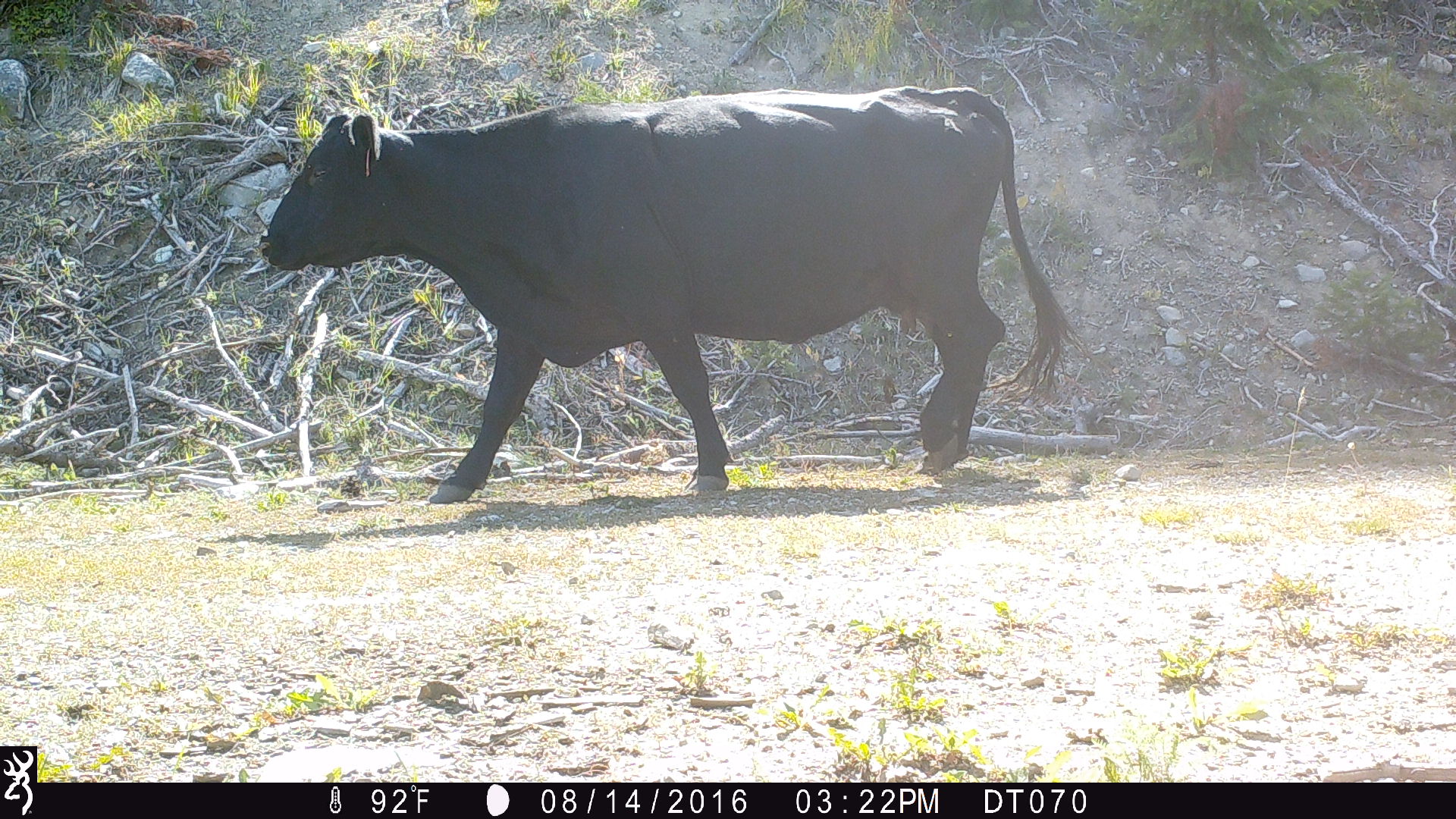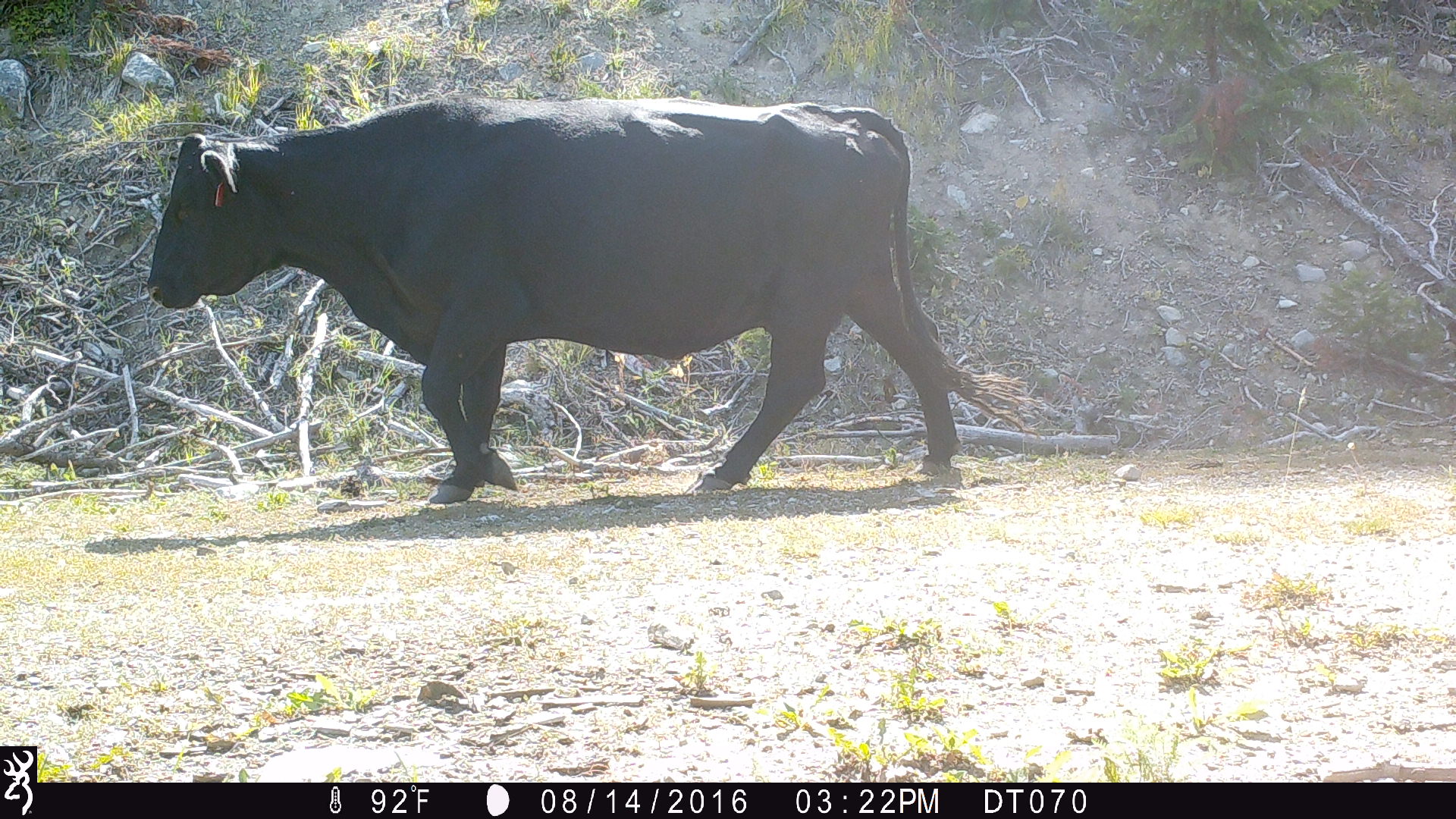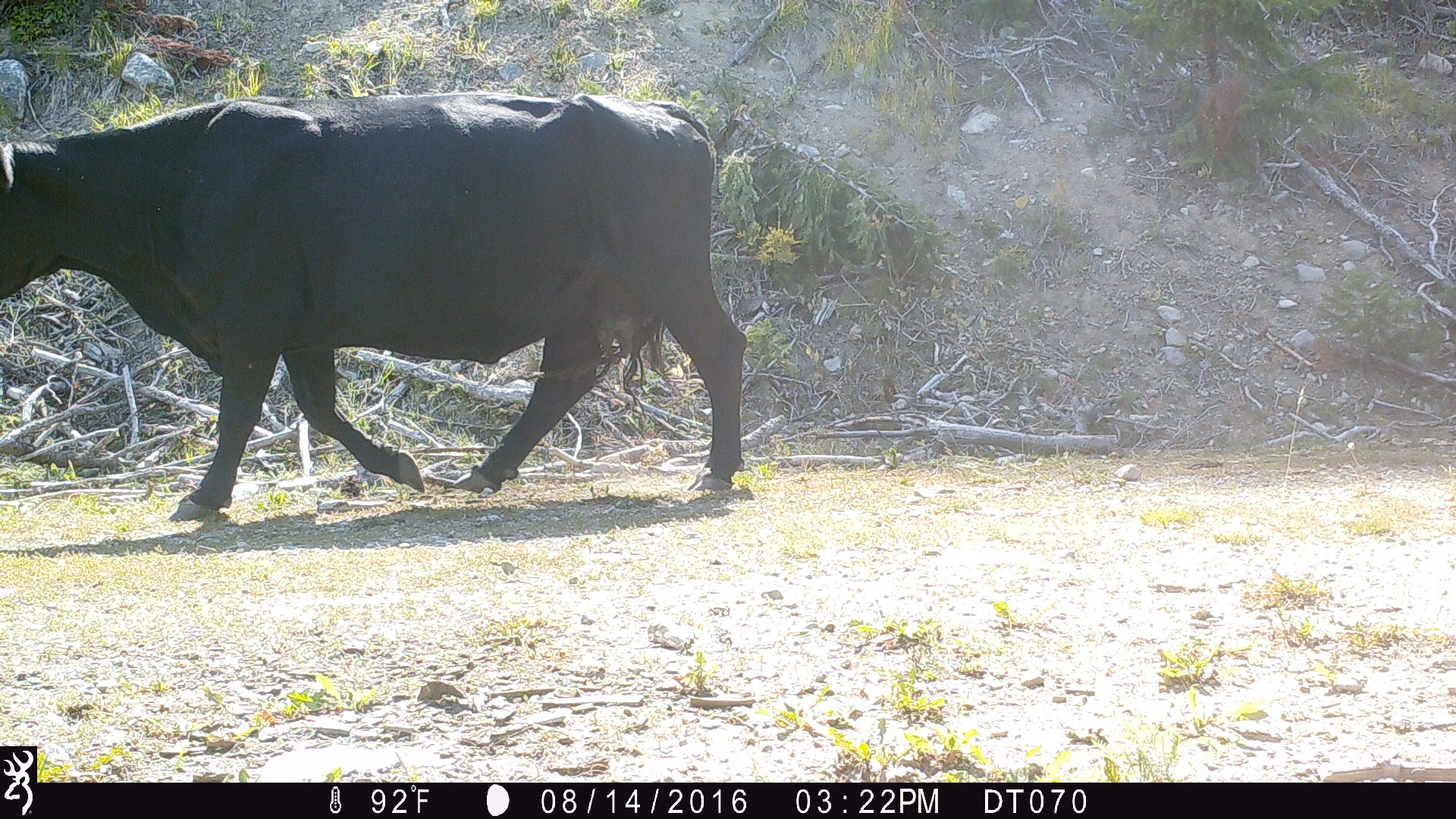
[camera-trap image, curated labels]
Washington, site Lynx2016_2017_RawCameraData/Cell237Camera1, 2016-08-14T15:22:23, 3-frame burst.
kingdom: Animalia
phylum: Chordata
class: Mammalia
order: Artiodactyla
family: Bovidae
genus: Bos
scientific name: Bos taurus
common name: domestic cattle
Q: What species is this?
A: Domestic cattle (Bos taurus).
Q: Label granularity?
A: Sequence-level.